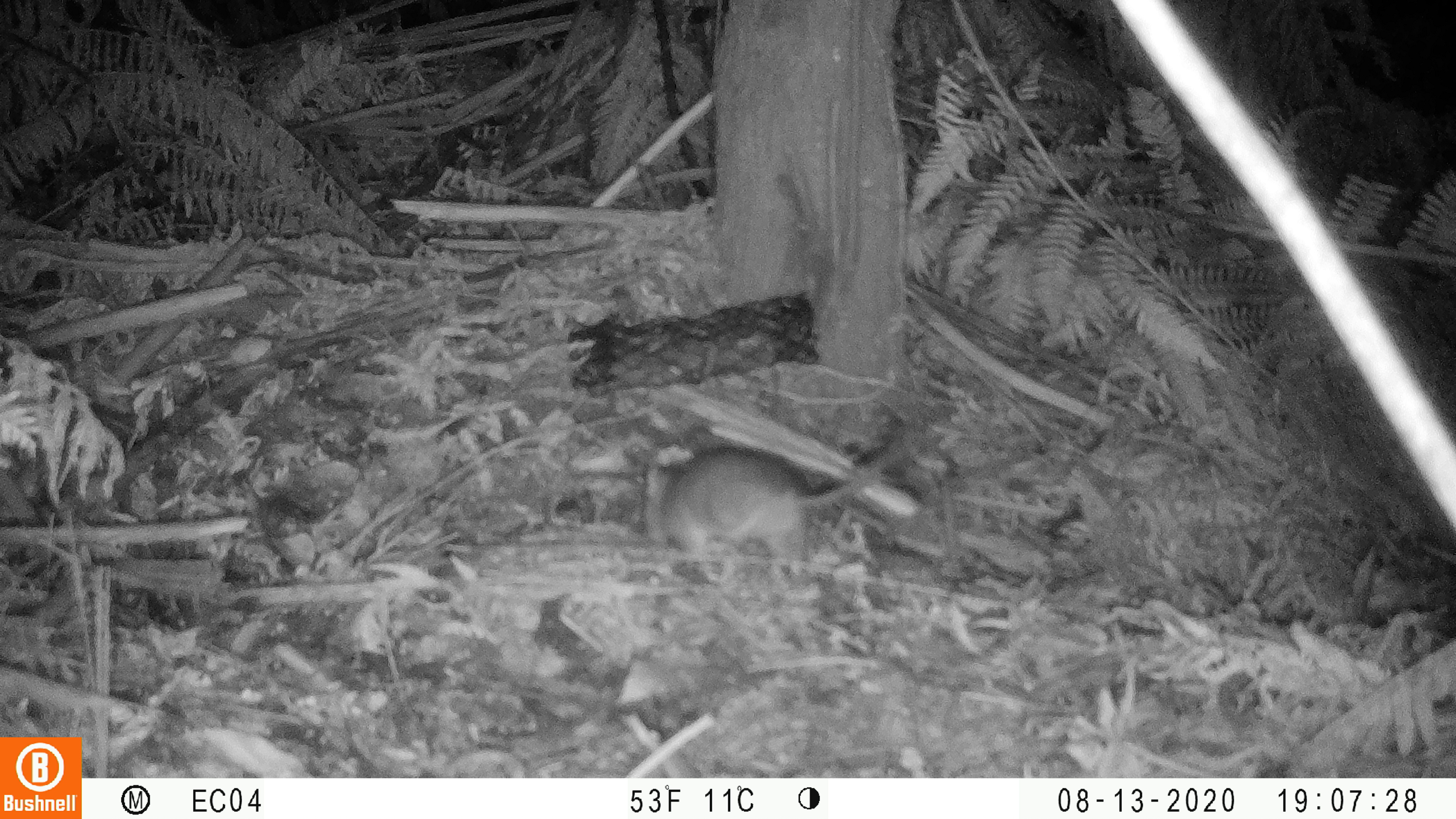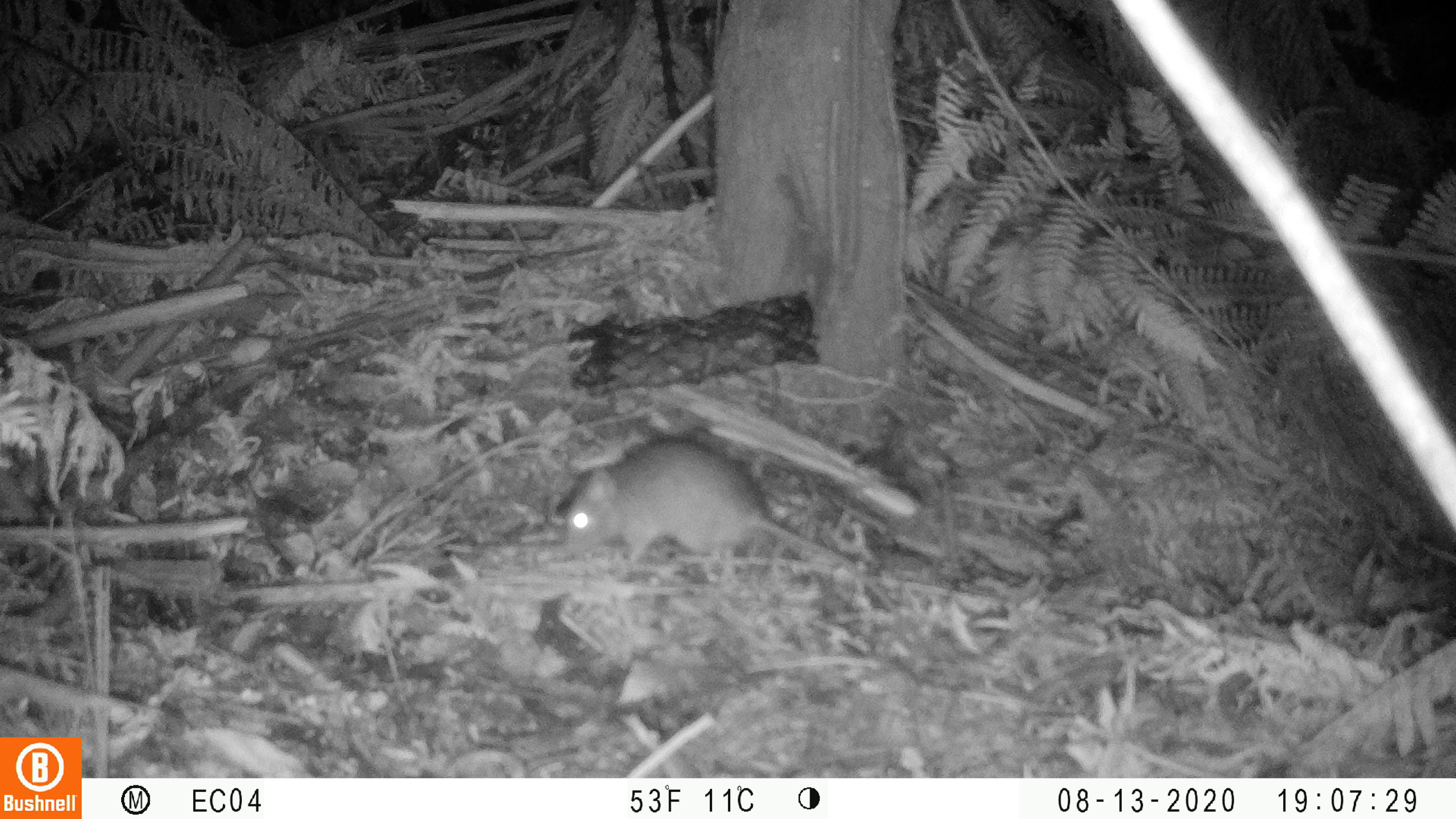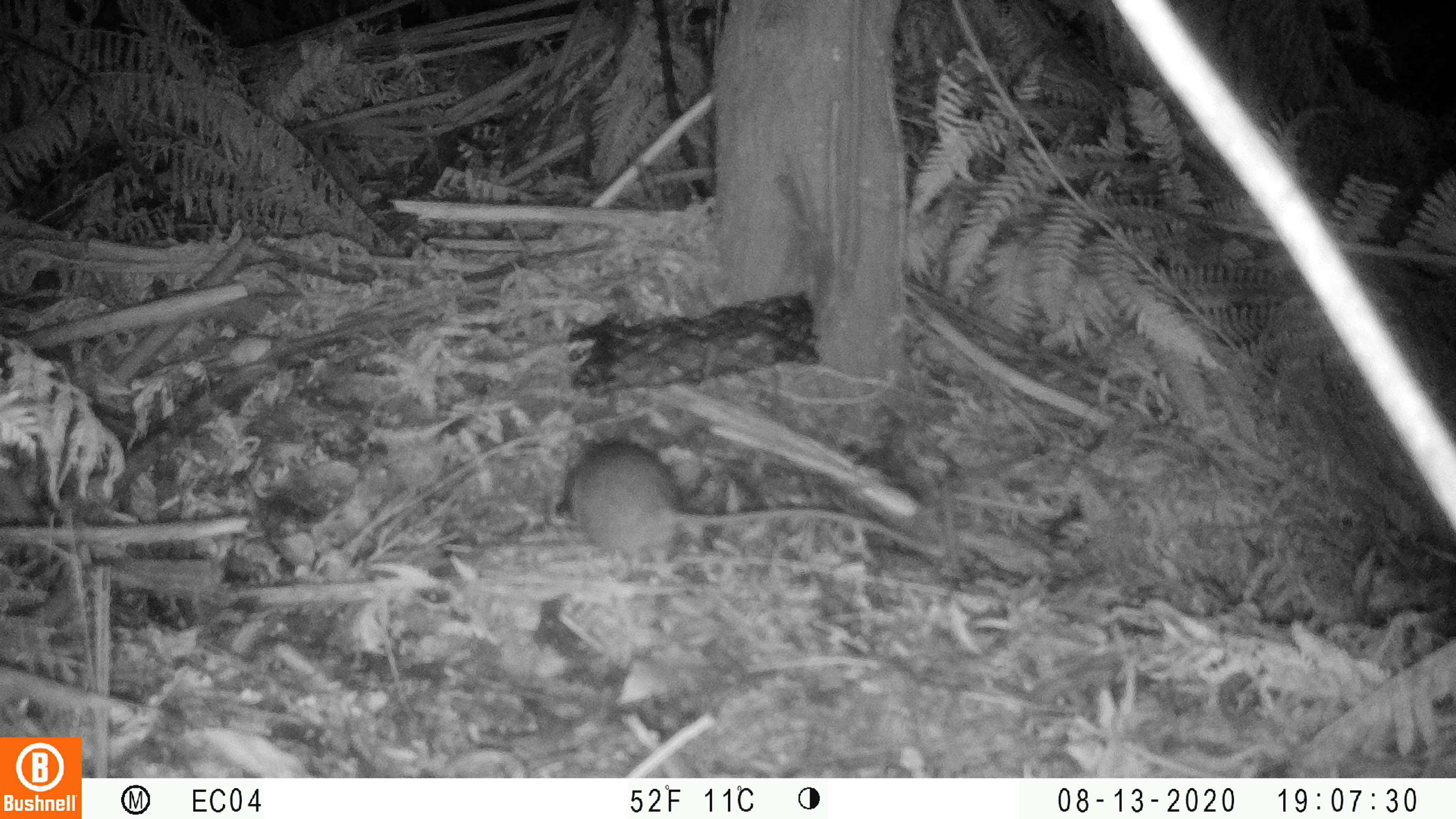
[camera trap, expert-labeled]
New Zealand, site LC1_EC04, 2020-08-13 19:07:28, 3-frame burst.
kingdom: Animalia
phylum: Chordata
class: Mammalia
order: Rodentia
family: Muridae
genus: Rattus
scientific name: Rattus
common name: rat